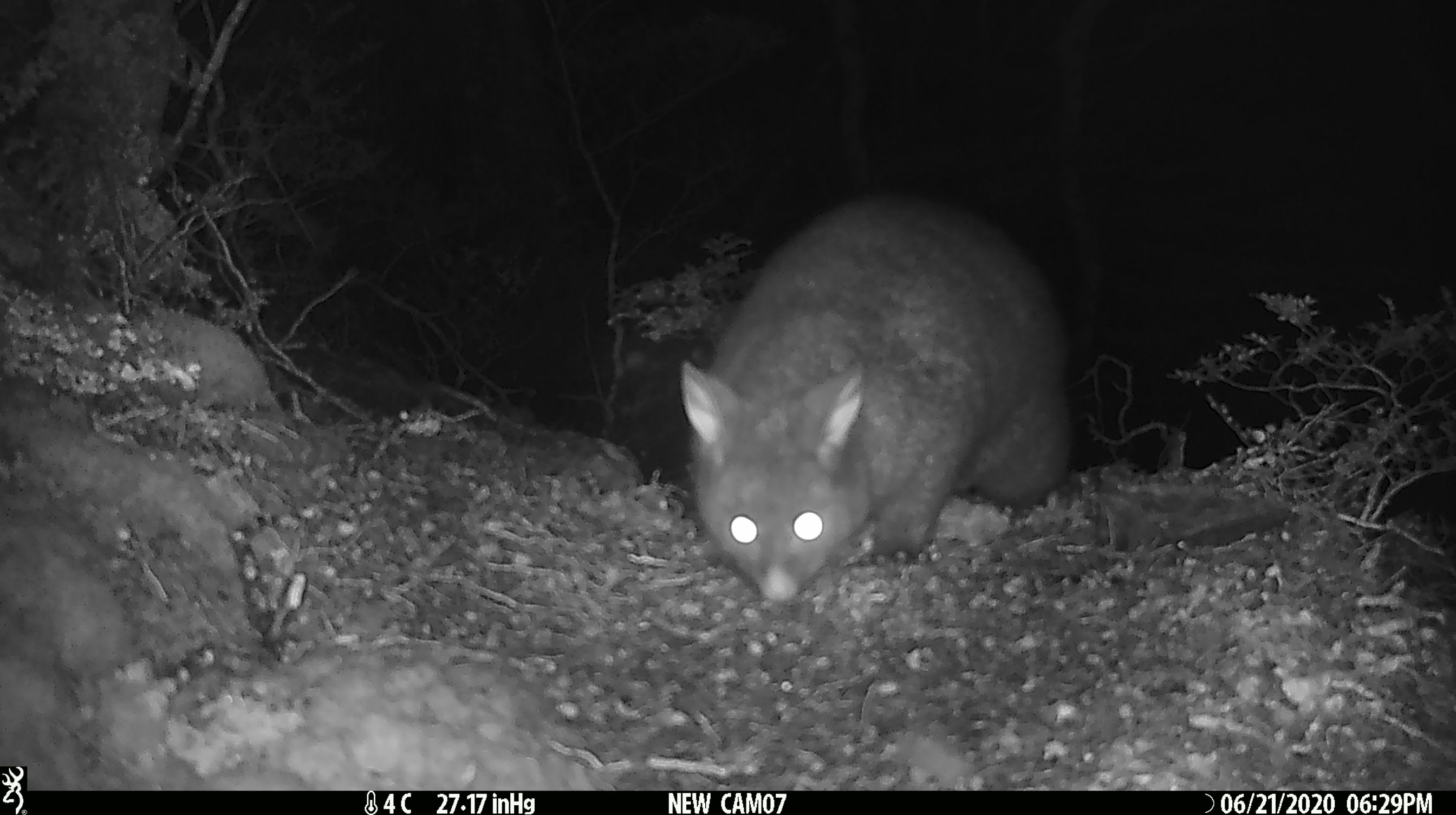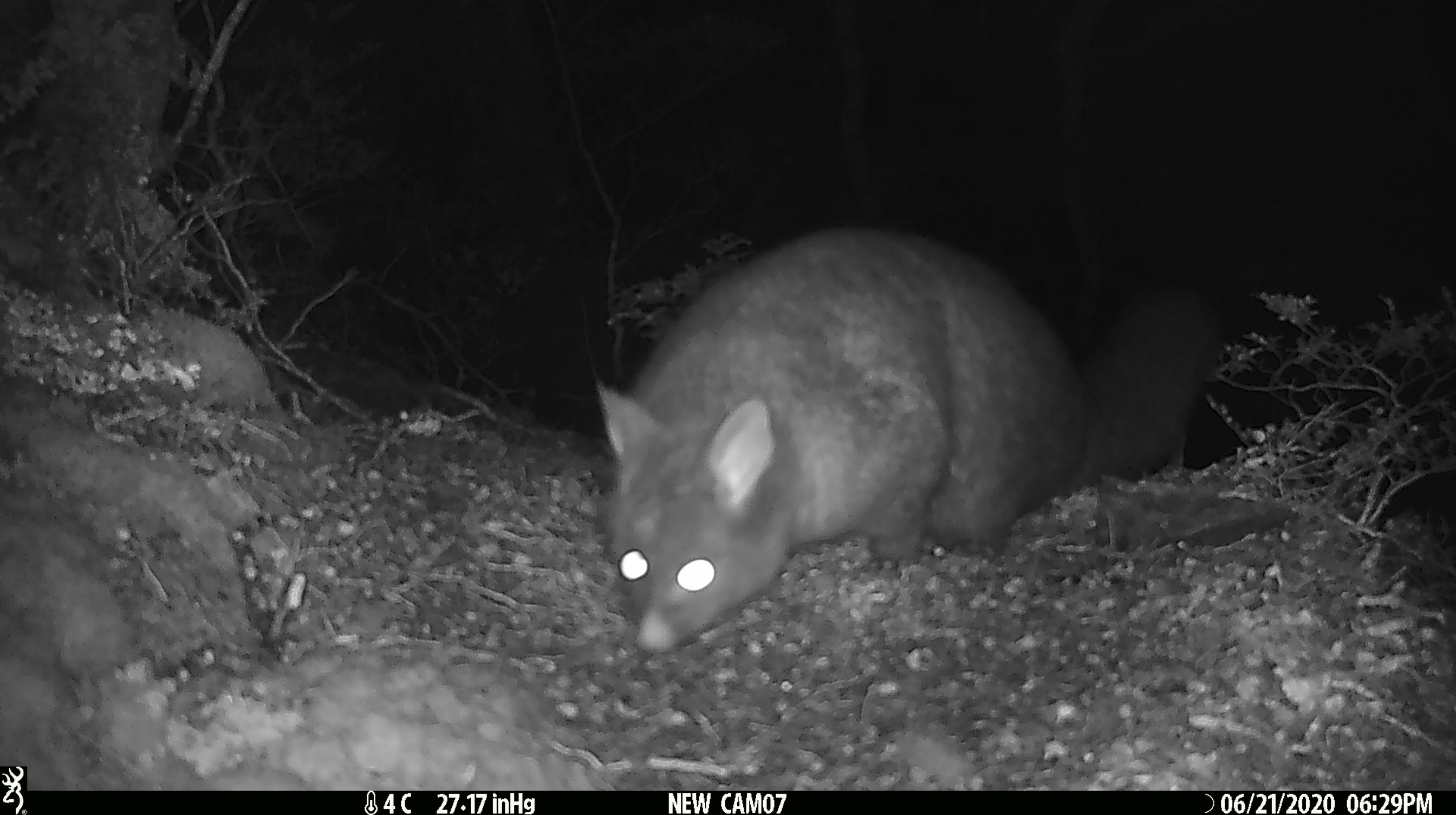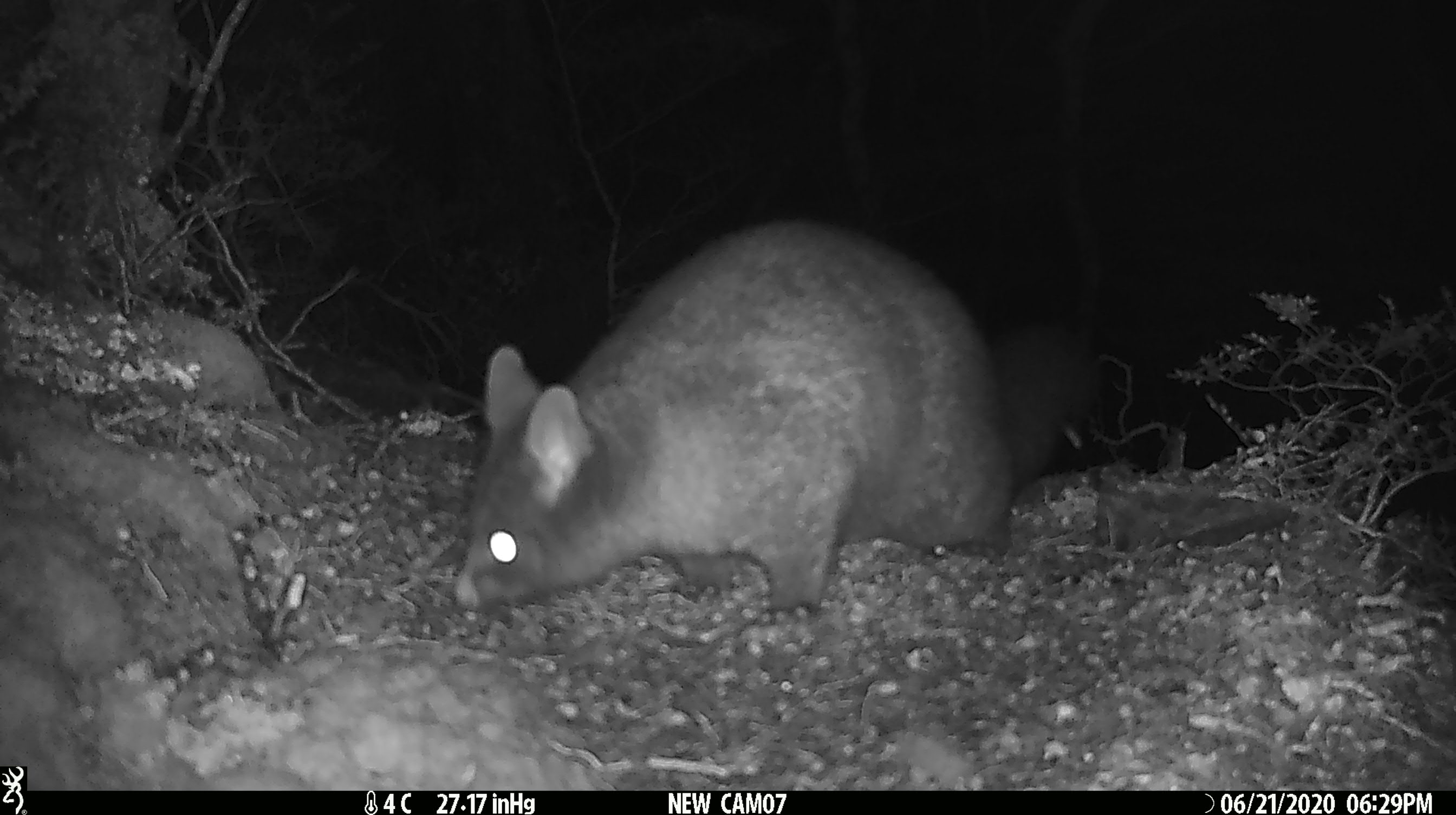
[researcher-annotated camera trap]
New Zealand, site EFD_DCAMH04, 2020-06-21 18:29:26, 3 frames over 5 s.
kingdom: Animalia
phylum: Chordata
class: Mammalia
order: Diprotodontia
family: Phalangeridae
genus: Trichosurus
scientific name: Trichosurus vulpecula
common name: common brushtail possum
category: possum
Possum (common brushtail possum) (Trichosurus vulpecula).